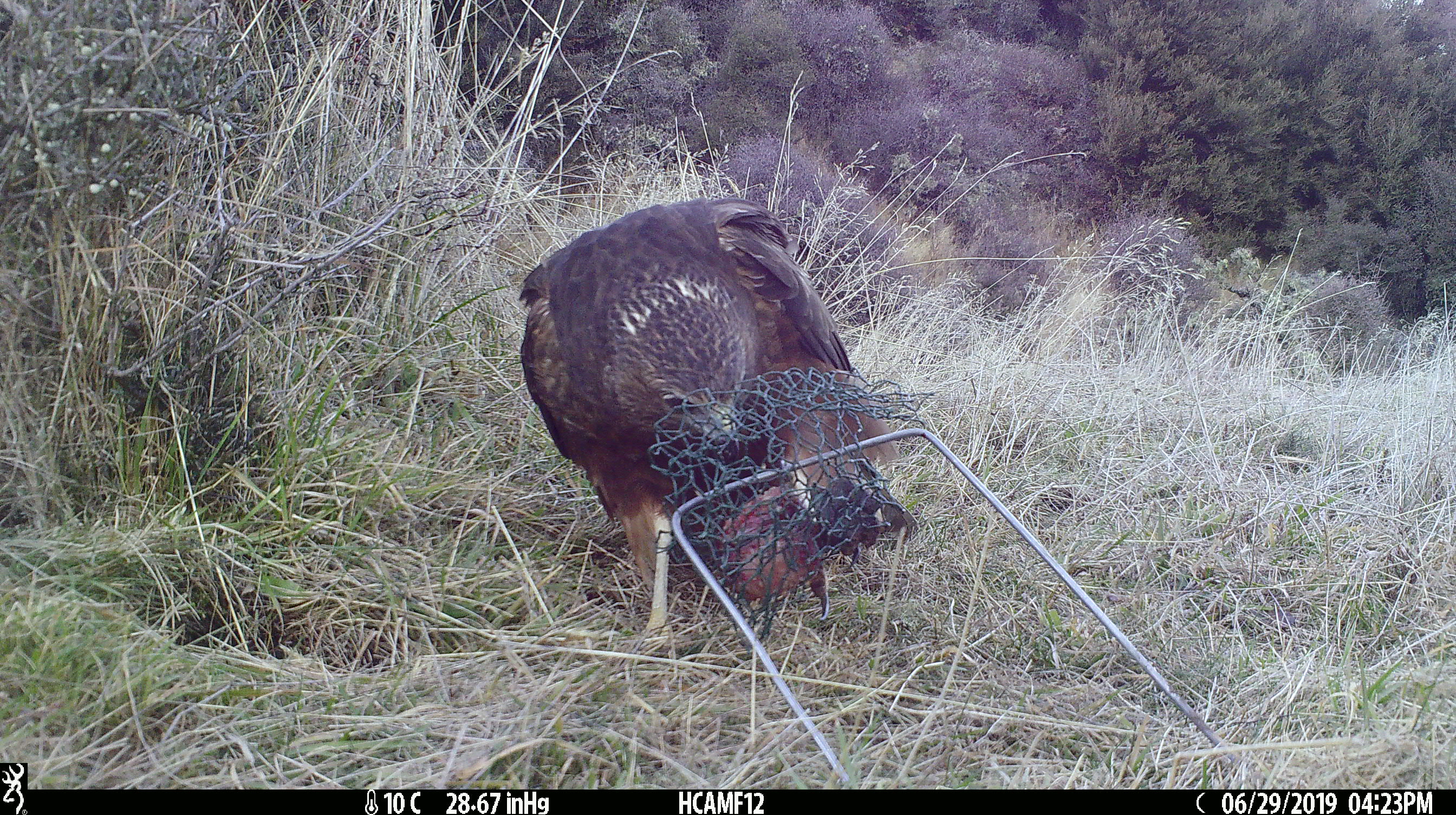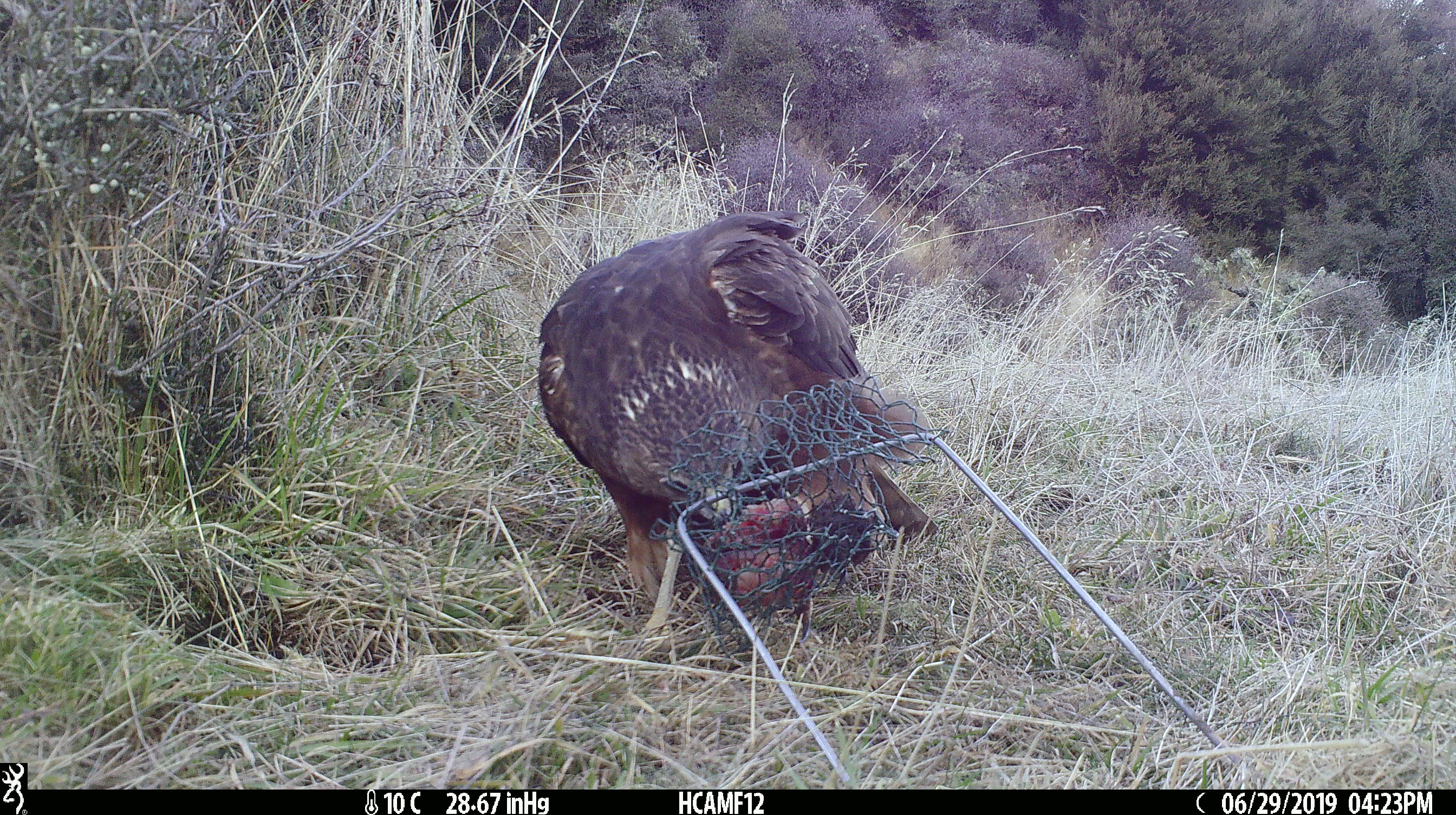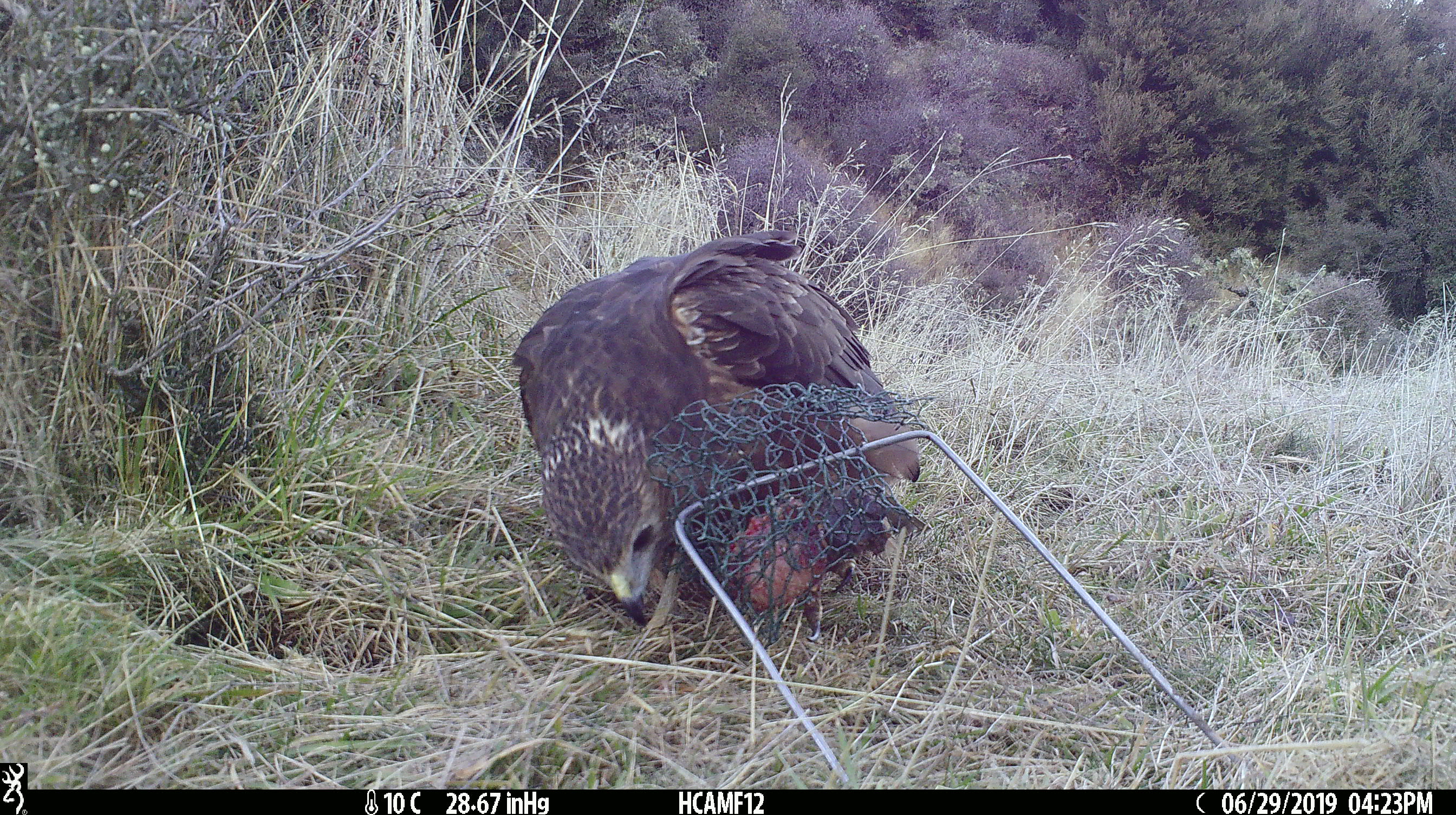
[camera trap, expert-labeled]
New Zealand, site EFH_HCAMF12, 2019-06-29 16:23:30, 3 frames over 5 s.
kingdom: Animalia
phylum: Chordata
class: Aves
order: Accipitriformes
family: Accipitridae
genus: Circus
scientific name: Circus approximans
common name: swamp harrier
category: harrier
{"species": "harrier (swamp harrier) (Circus approximans)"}